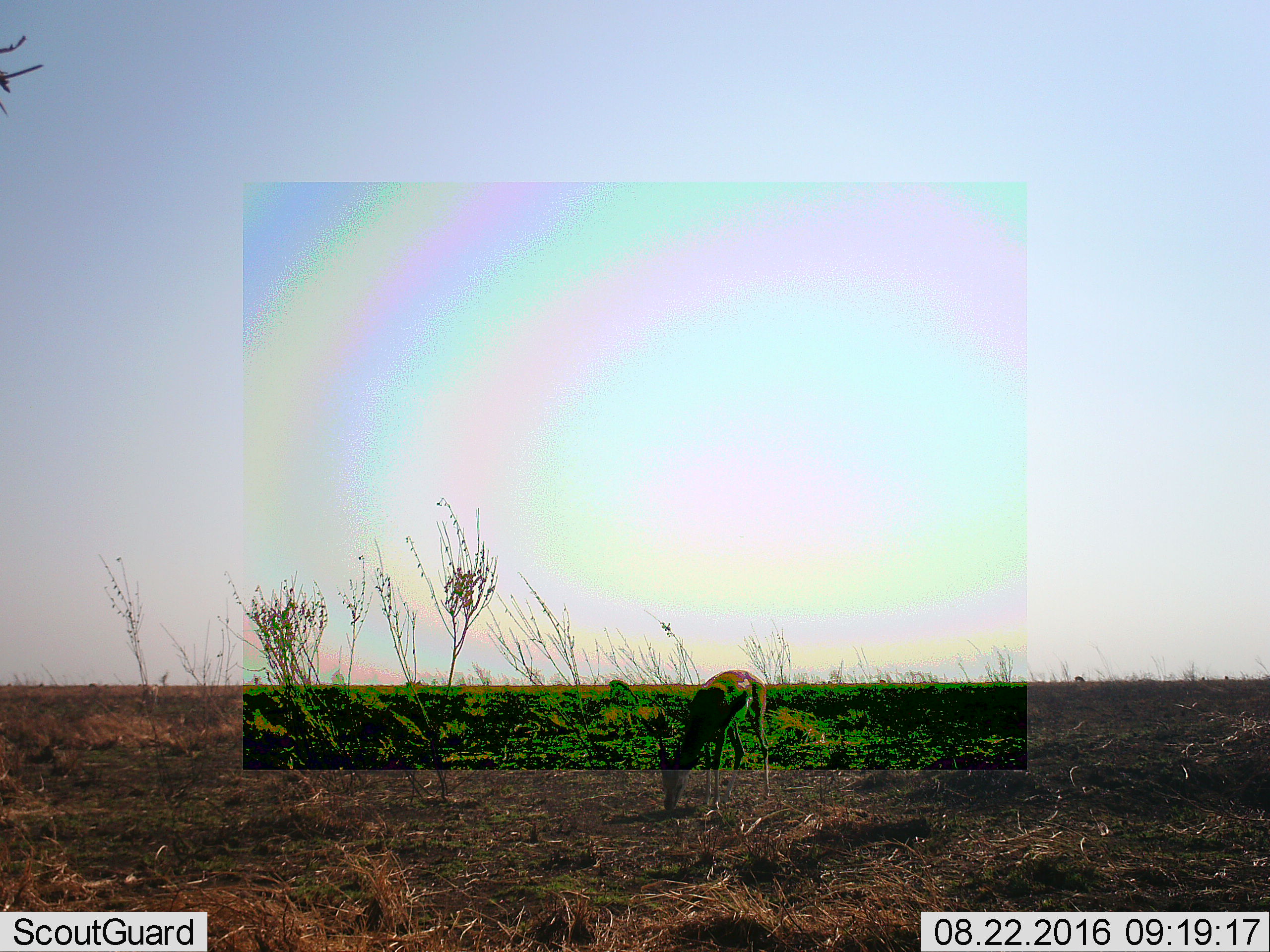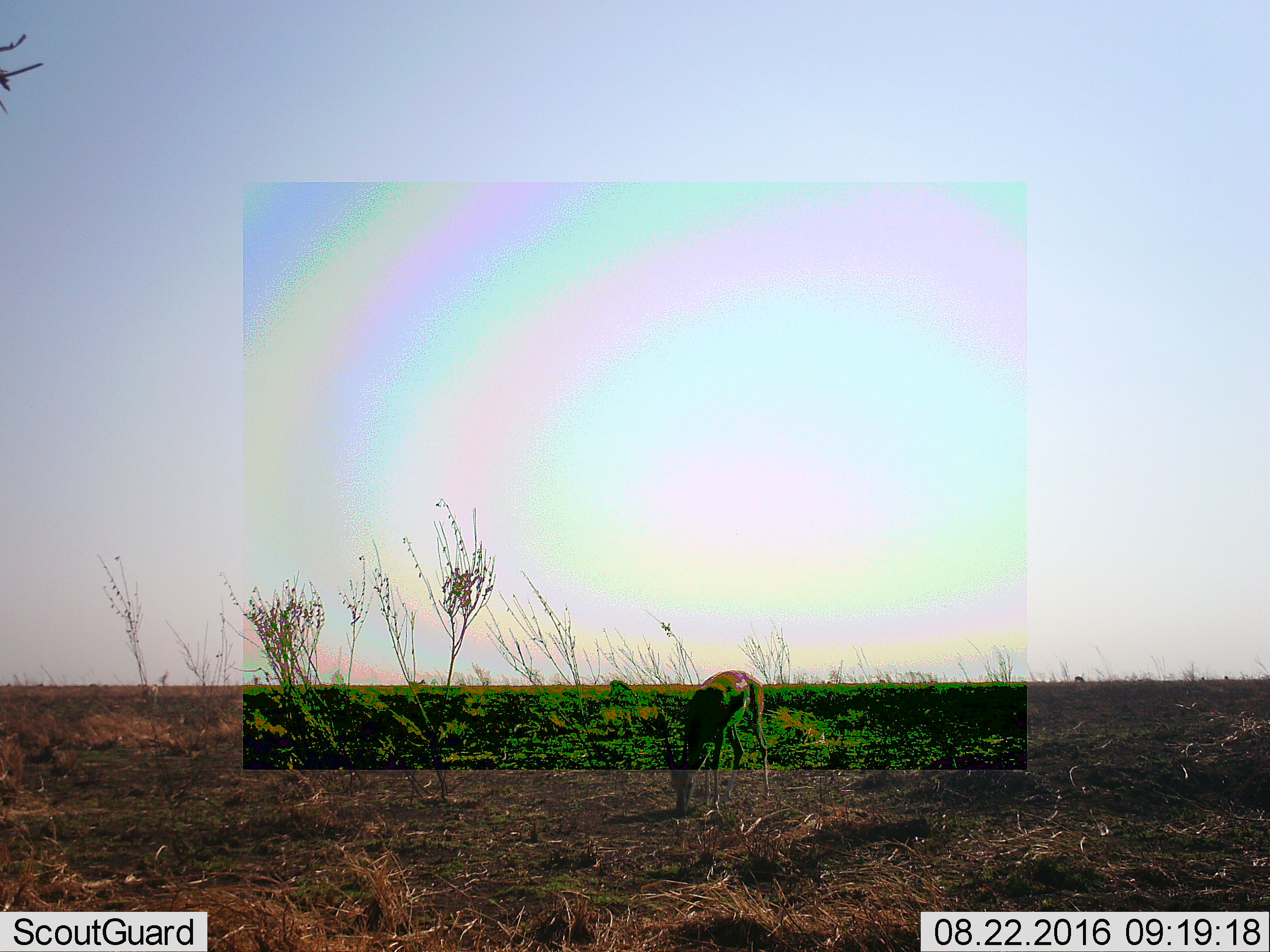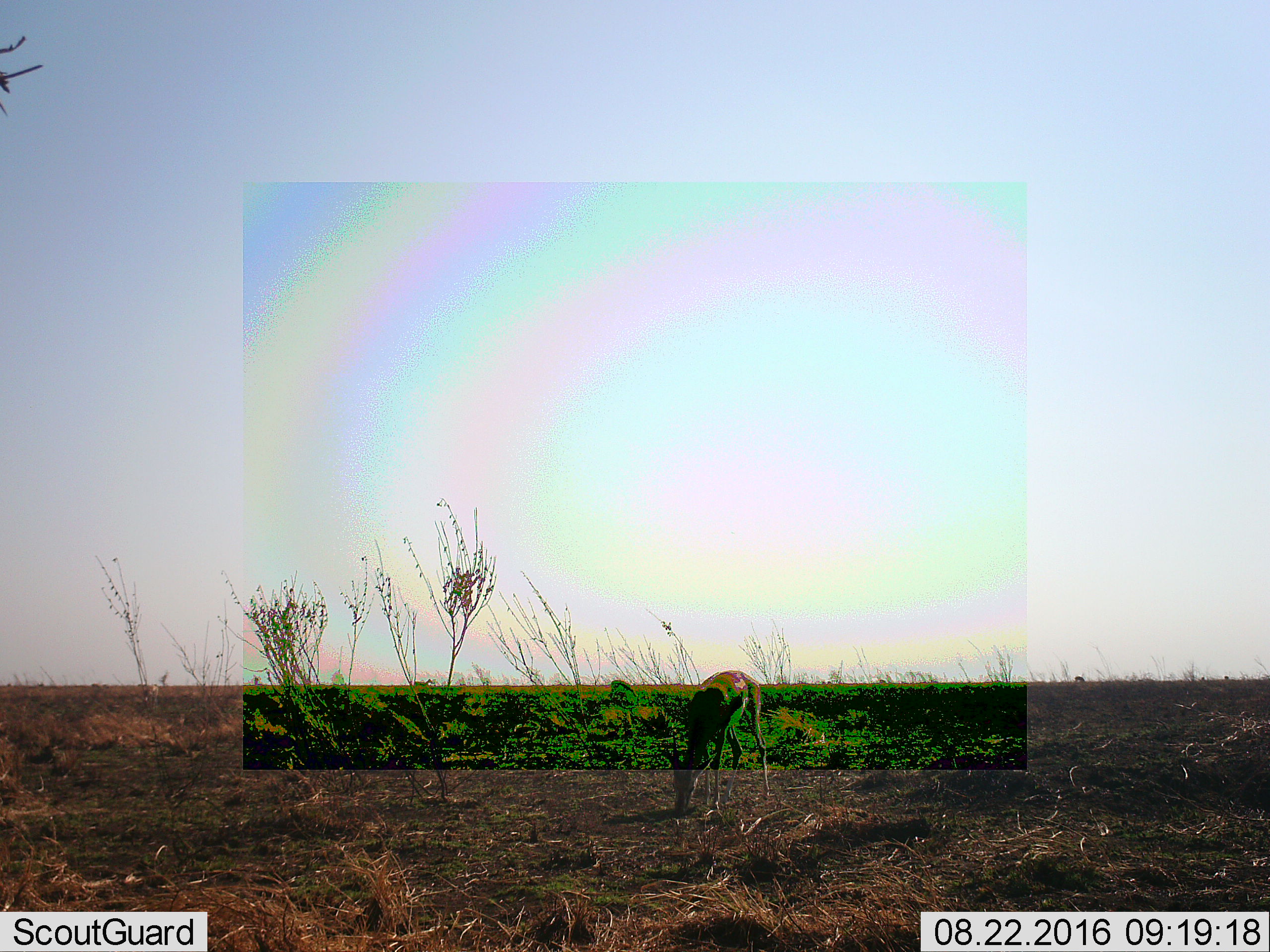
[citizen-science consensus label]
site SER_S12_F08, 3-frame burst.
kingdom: Animalia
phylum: Chordata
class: Mammalia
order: Artiodactyla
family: Bovidae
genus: Eudorcas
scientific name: Eudorcas thomsonii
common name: thomson's gazelle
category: gazellethomsons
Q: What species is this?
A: Gazellethomsons (thomson's gazelle) (Eudorcas thomsonii).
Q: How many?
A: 1.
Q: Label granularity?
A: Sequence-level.